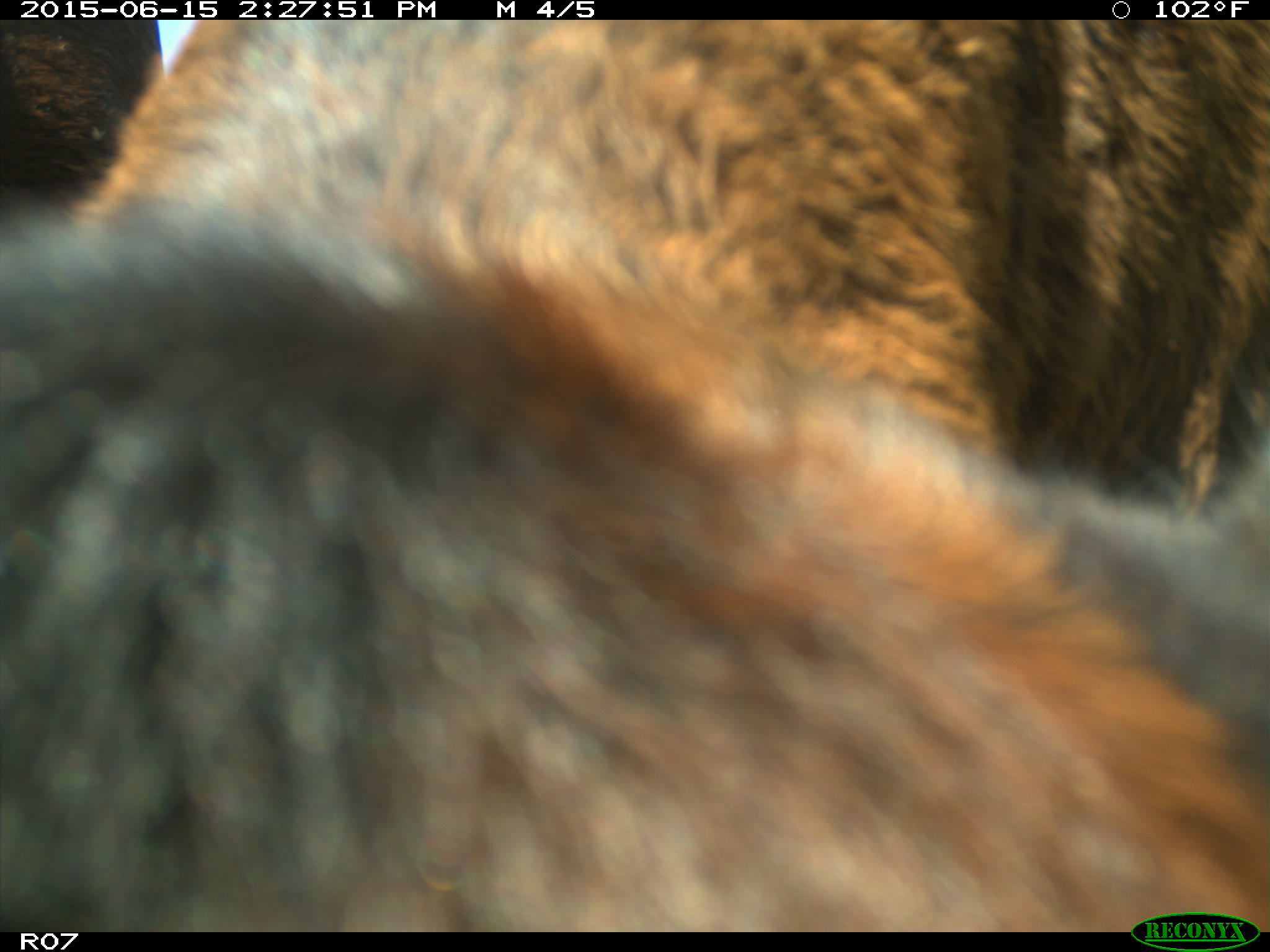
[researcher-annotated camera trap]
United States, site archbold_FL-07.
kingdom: Animalia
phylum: Chordata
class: Mammalia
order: Artiodactyla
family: Bovidae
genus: Bos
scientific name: Bos taurus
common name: domestic cow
Bos taurus (domestic cow).